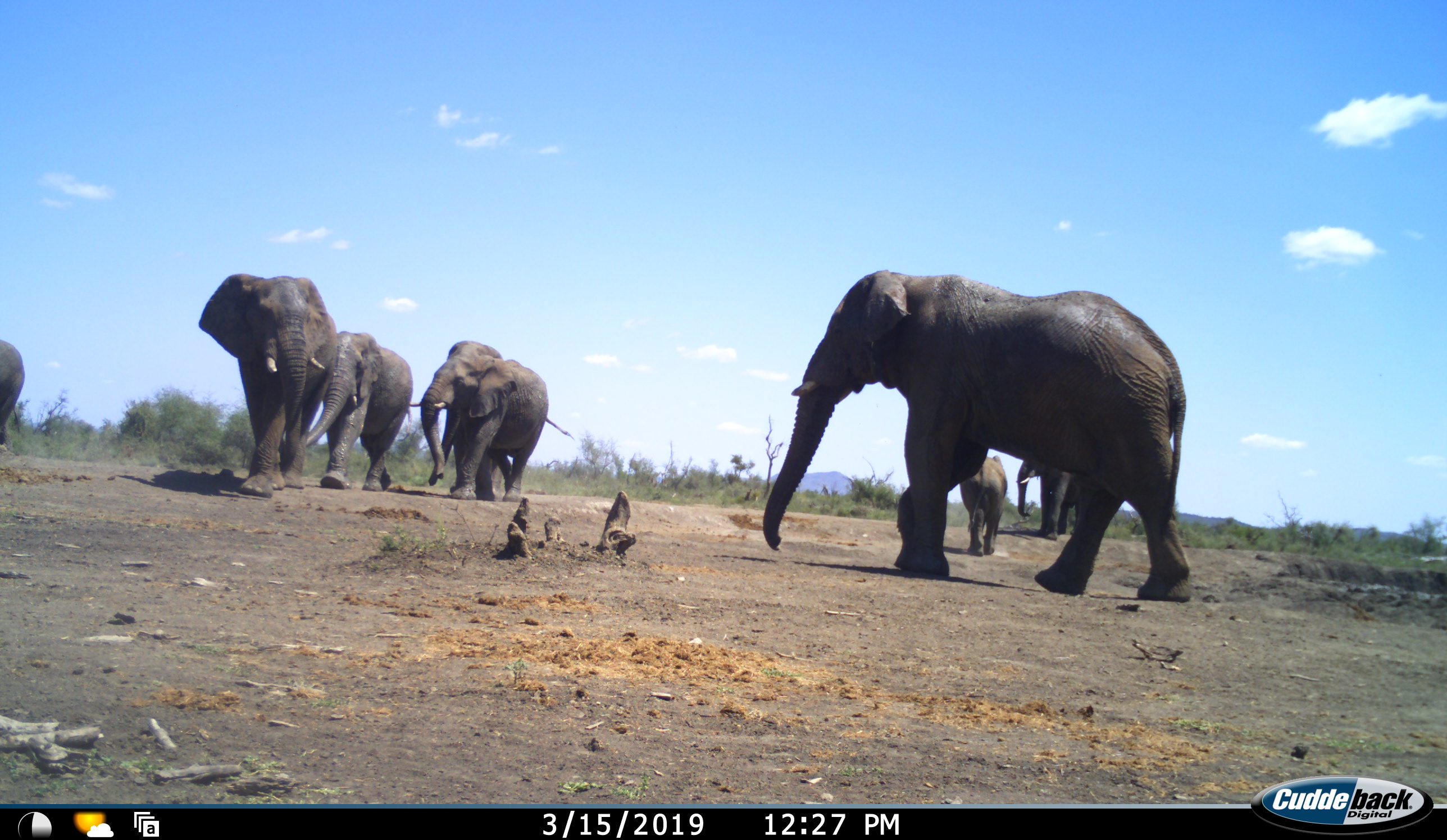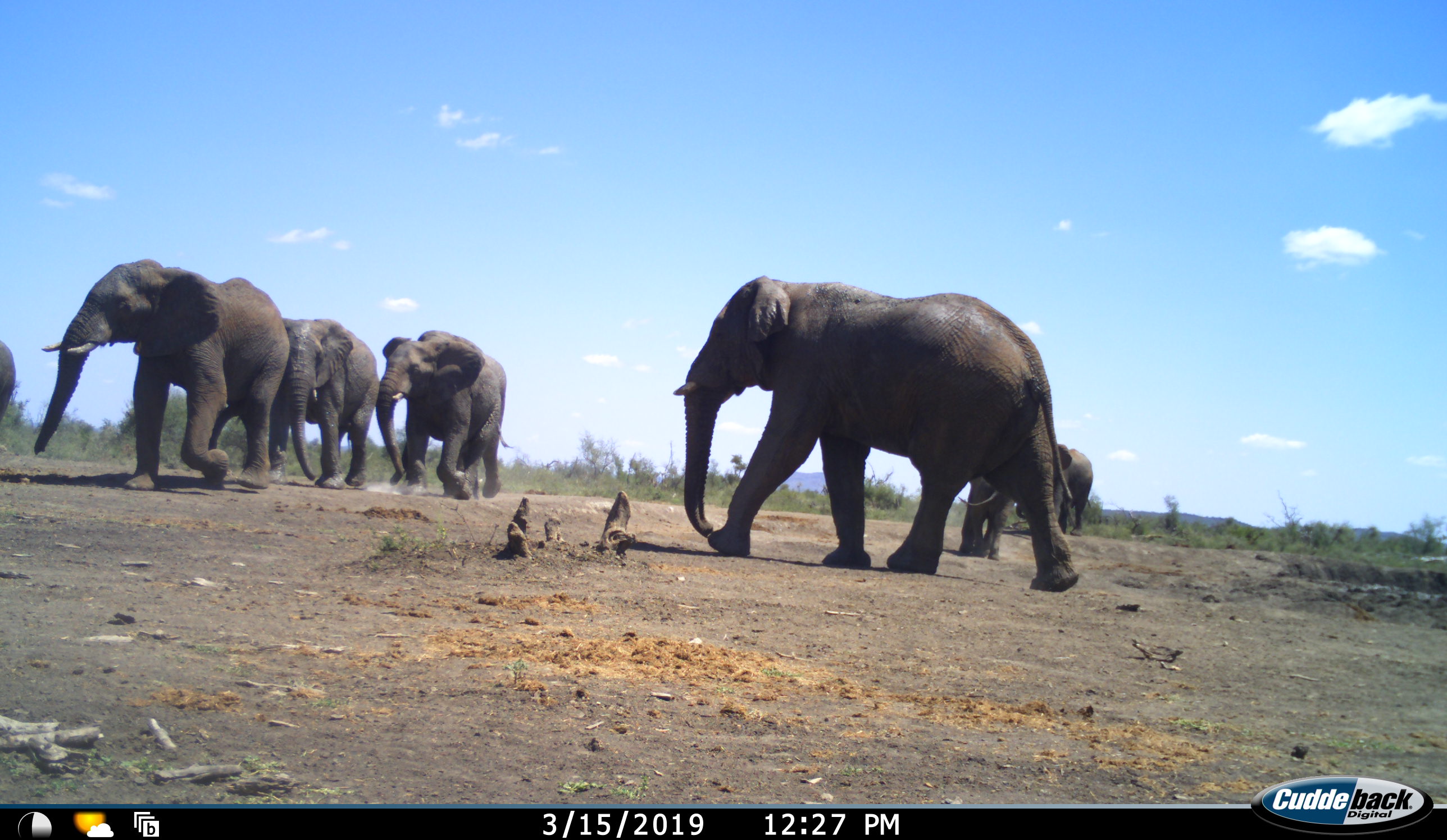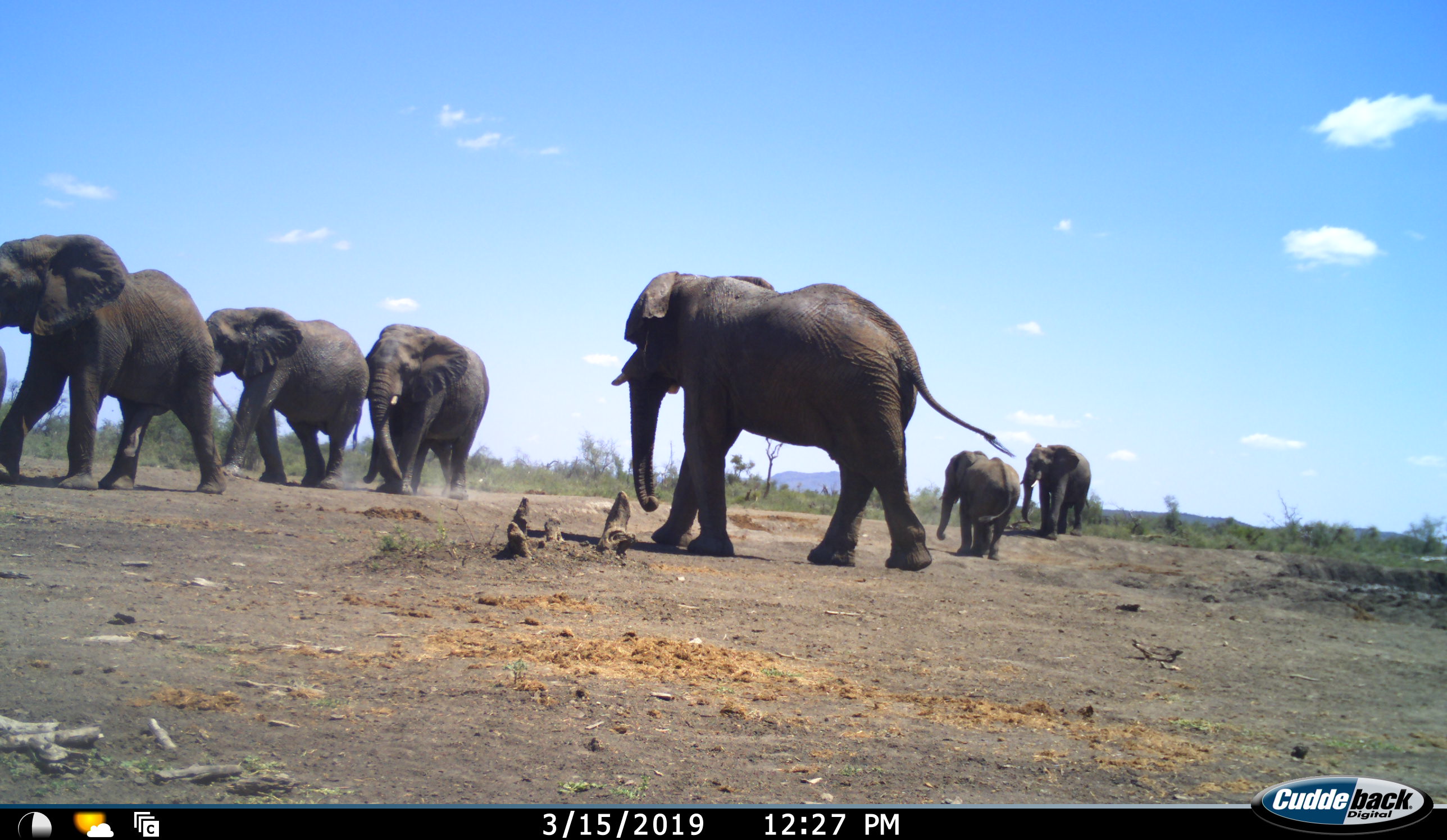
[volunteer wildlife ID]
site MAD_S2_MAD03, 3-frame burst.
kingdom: Animalia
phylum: Chordata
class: Mammalia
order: Proboscidea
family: Elephantidae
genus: Loxodonta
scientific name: Loxodonta africana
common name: african bush elephant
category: elephant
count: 7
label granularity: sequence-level